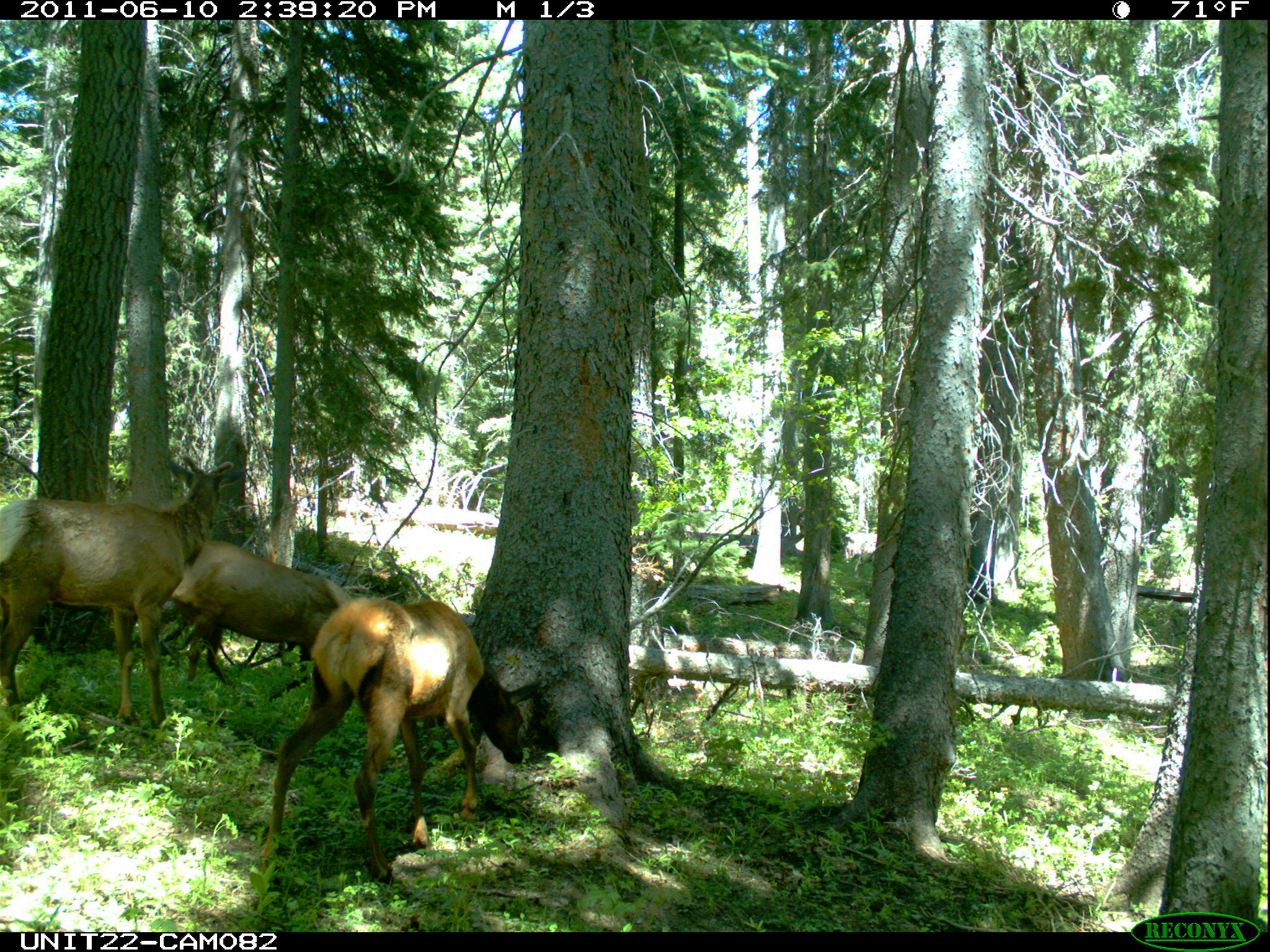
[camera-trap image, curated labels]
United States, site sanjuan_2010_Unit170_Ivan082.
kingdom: Animalia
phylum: Chordata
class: Mammalia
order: Artiodactyla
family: Cervidae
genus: Cervus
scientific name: Cervus elaphus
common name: red deer